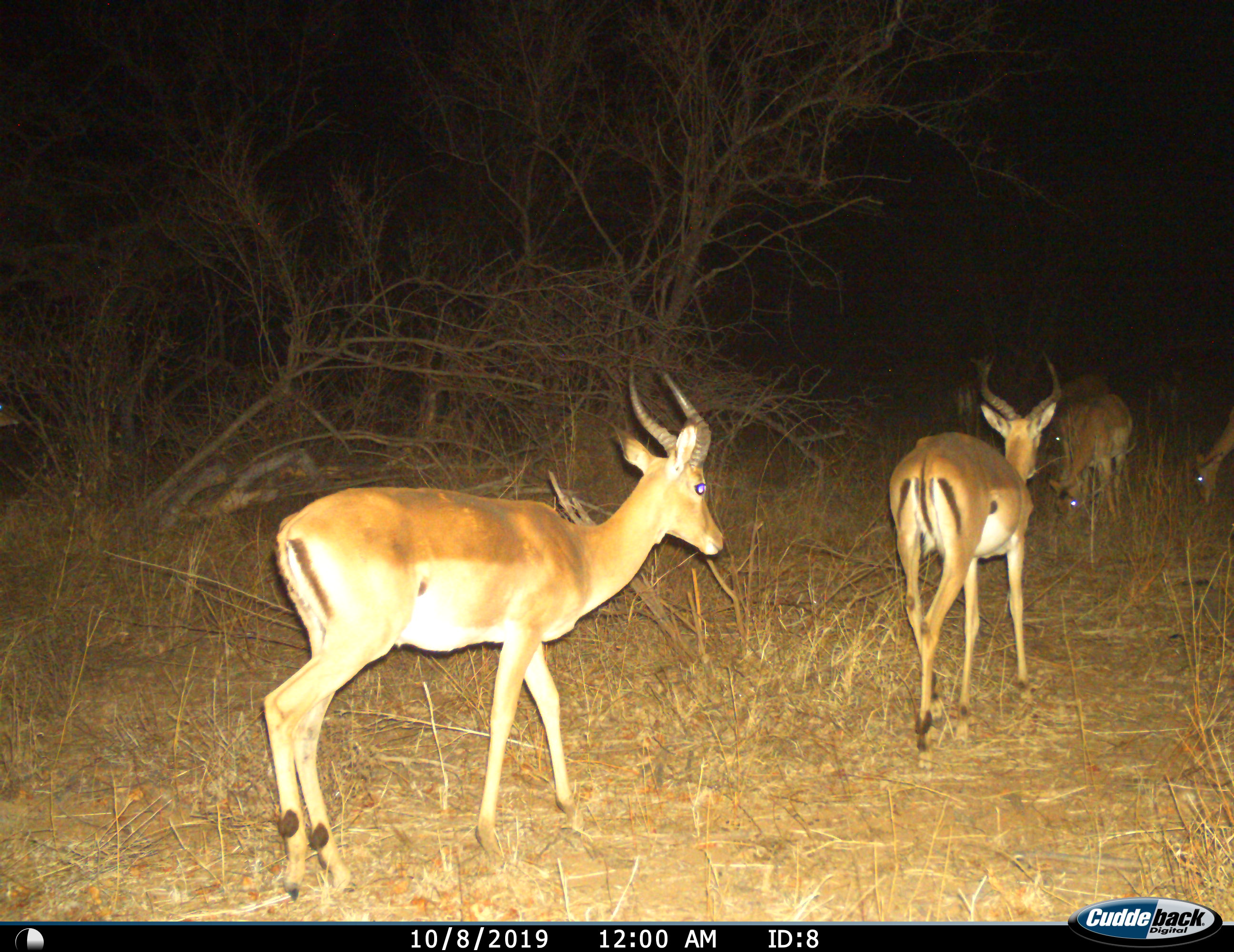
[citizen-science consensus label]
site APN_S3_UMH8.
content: unidentified animal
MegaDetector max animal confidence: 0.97